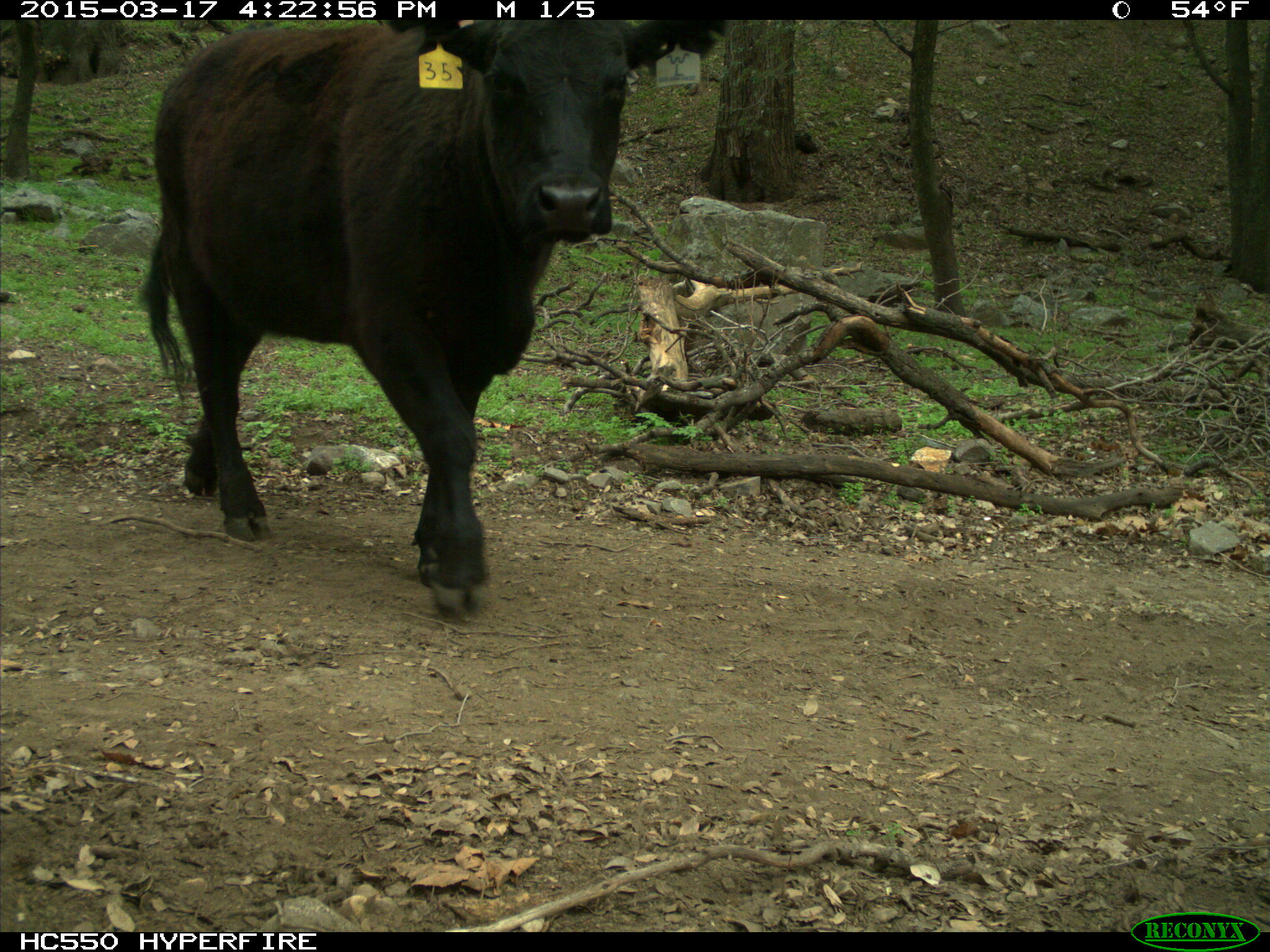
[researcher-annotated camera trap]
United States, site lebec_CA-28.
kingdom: Animalia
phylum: Chordata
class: Mammalia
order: Artiodactyla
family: Bovidae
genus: Bos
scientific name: Bos taurus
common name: domestic cow